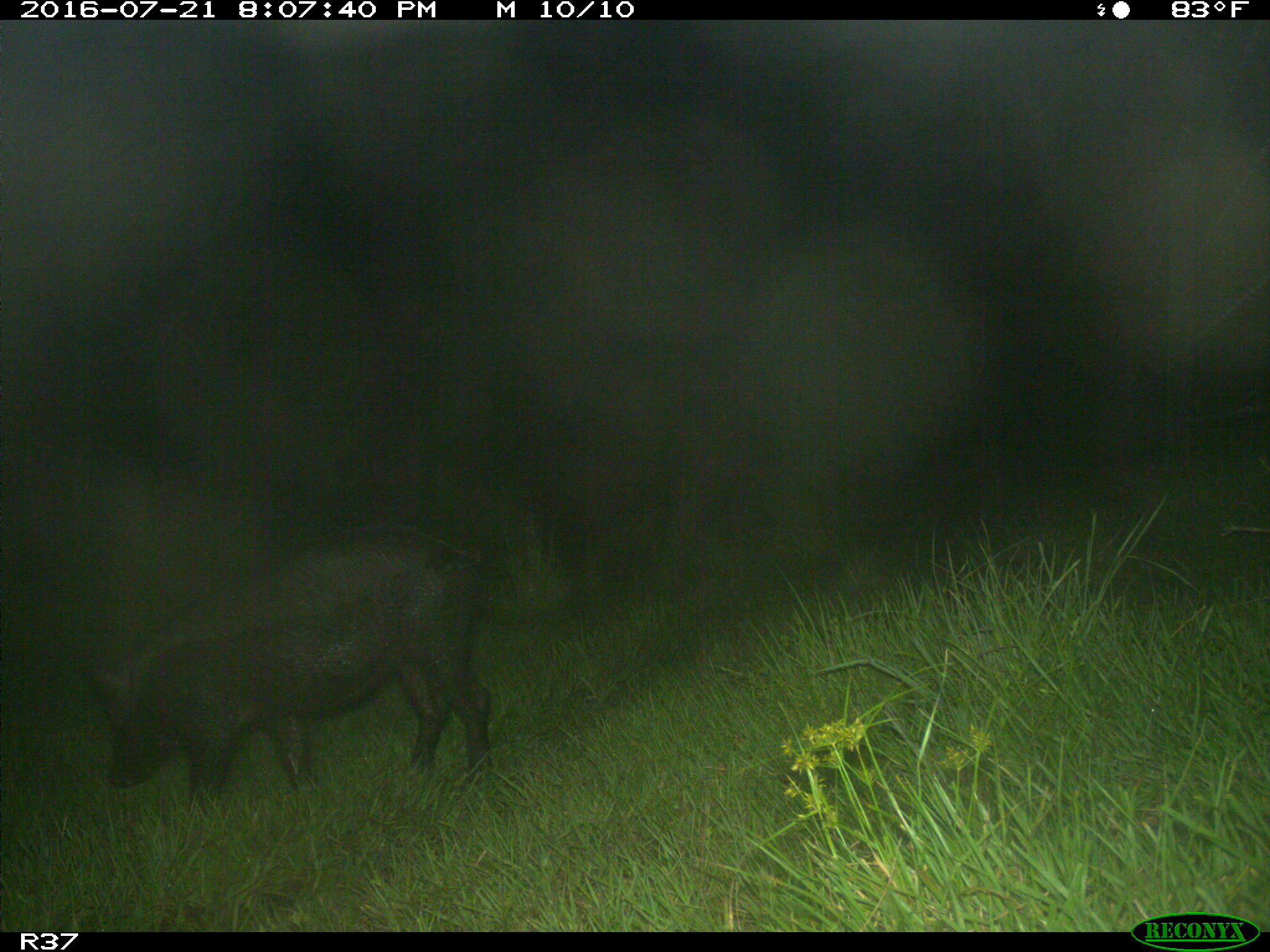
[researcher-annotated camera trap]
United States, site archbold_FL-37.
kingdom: Animalia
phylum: Chordata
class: Mammalia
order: Artiodactyla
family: Suidae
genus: Sus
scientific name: Sus scrofa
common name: wild boar